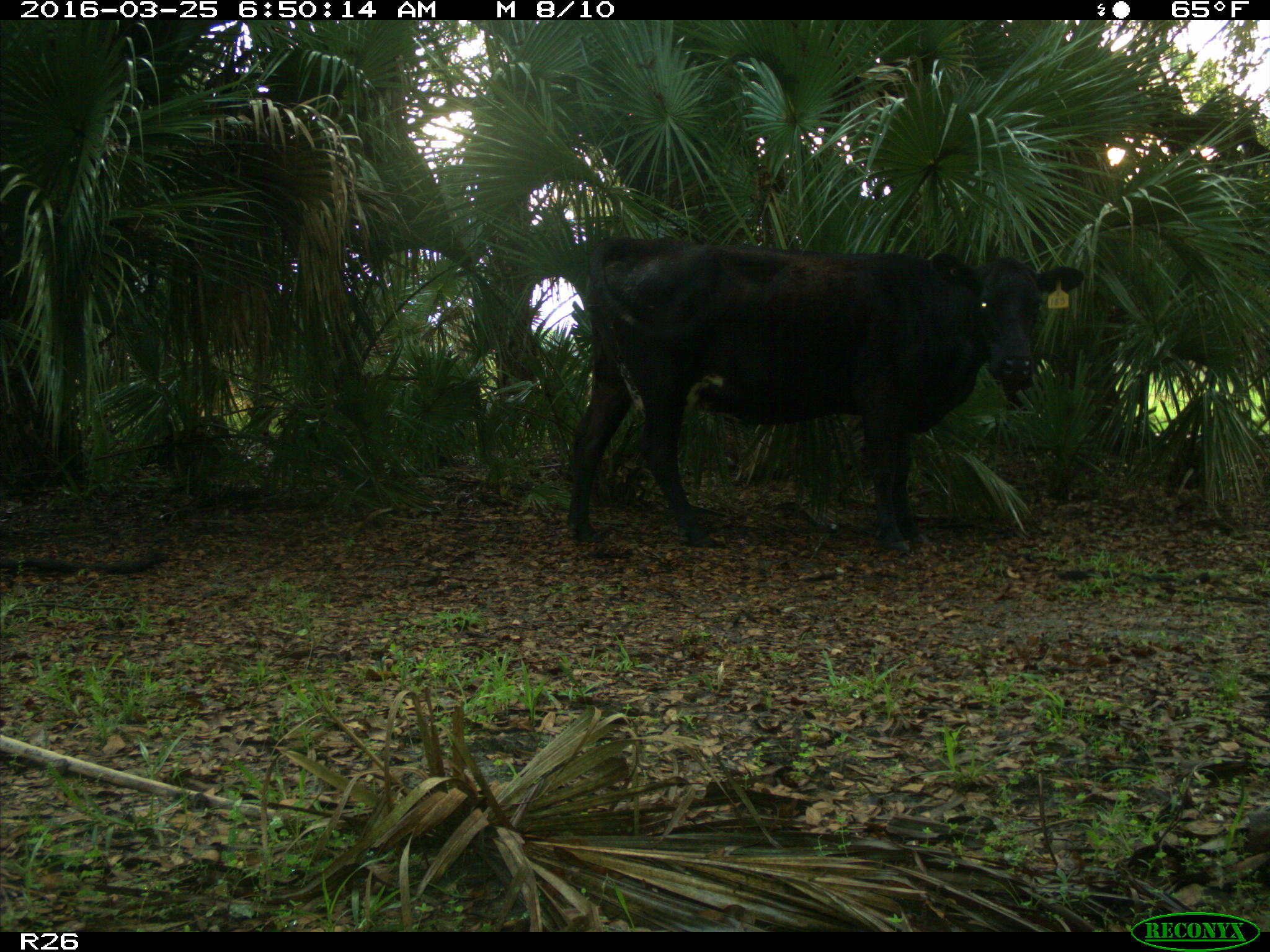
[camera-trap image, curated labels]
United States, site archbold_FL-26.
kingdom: Animalia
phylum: Chordata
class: Mammalia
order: Artiodactyla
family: Bovidae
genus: Bos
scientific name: Bos taurus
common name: domestic cow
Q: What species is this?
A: Bos taurus (domestic cow).